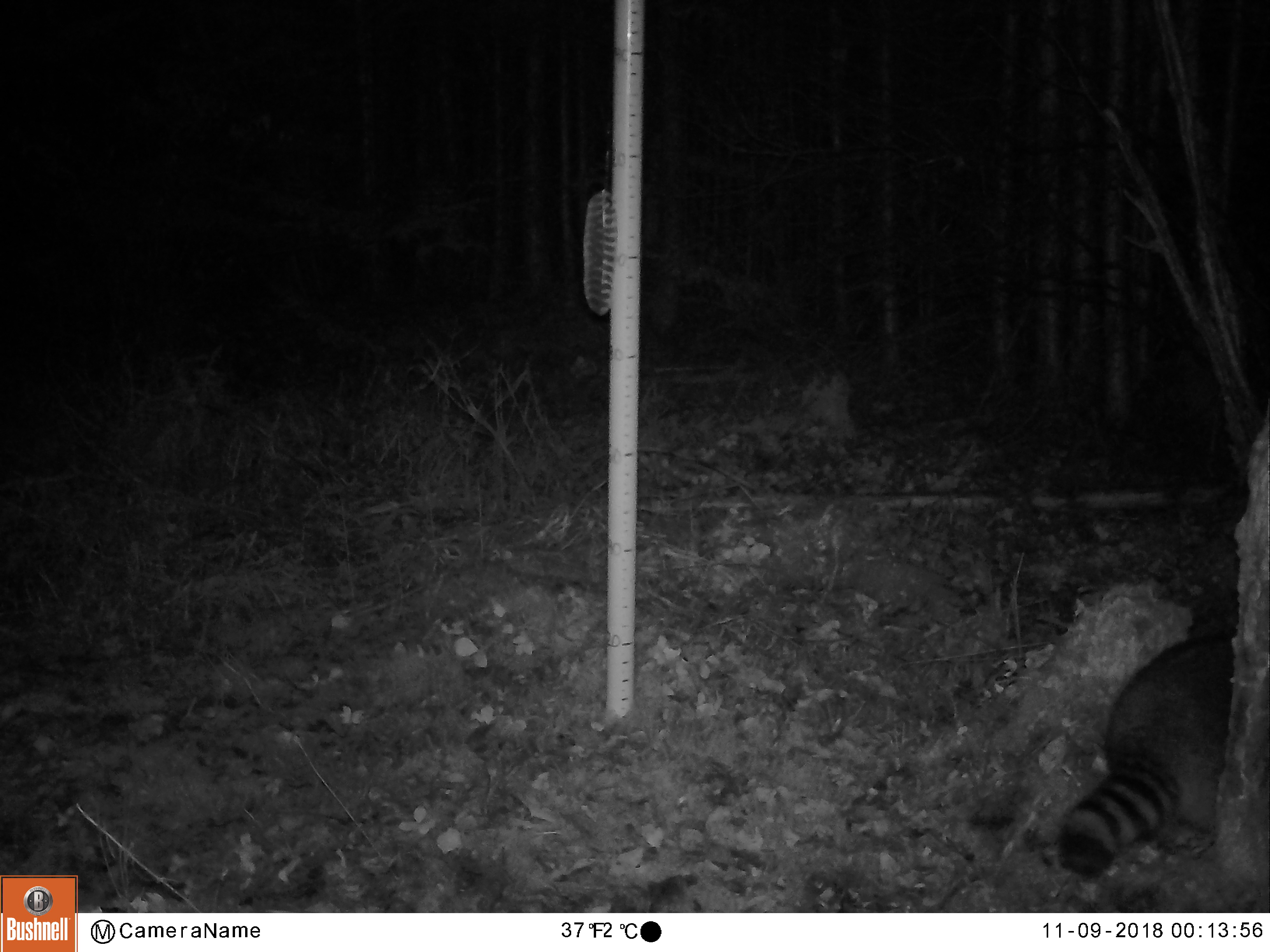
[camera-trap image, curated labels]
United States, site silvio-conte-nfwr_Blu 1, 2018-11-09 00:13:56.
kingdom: Animalia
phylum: Chordata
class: Mammalia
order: Carnivora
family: Procyonidae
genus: Procyon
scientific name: Procyon lotor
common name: raccoon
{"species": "raccoon (Procyon lotor)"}